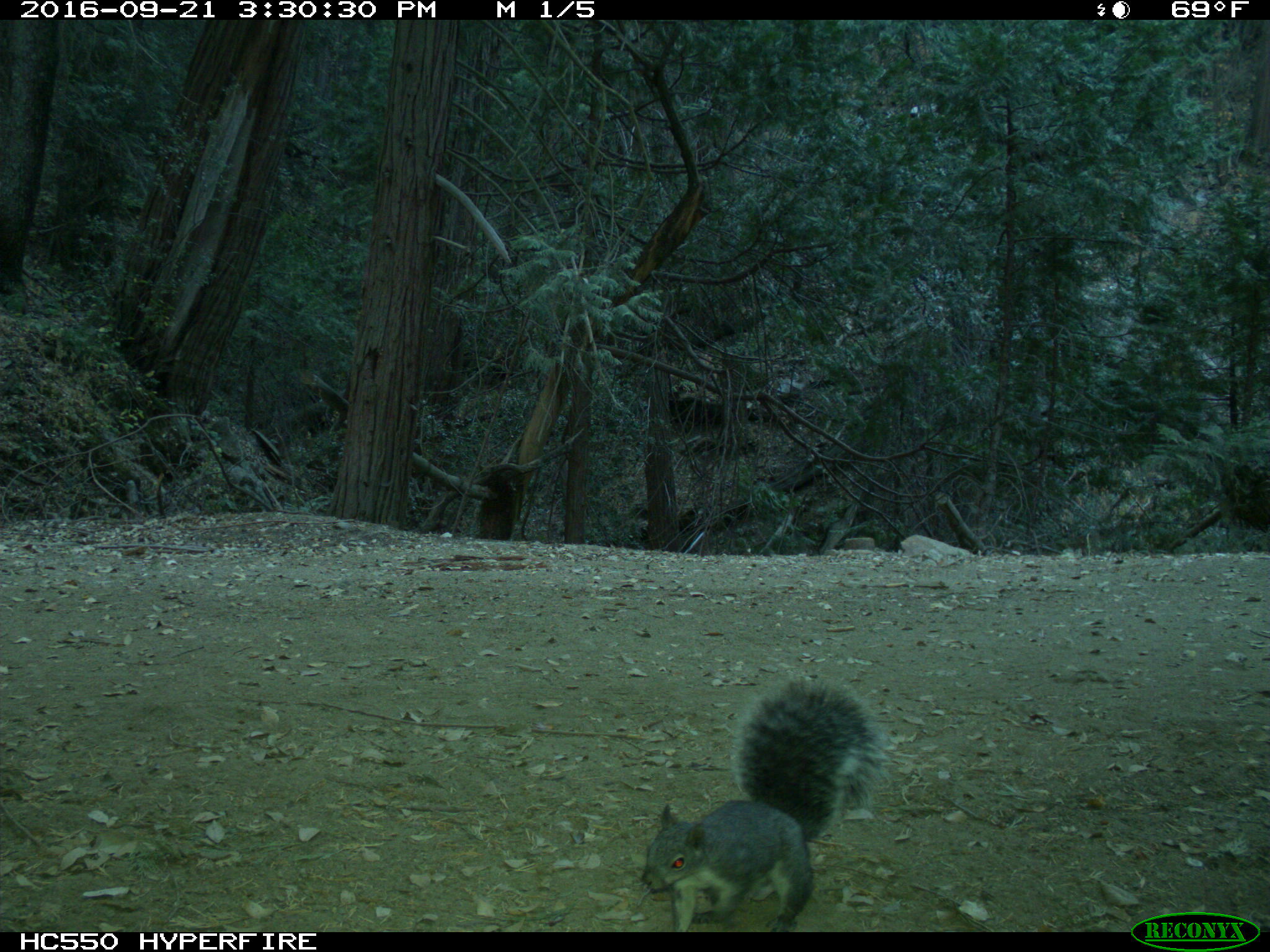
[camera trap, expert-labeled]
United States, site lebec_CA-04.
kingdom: Animalia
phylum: Chordata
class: Mammalia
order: Rodentia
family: Sciuridae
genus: Sciurus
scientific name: Sciurus carolinensis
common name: eastern gray squirrel